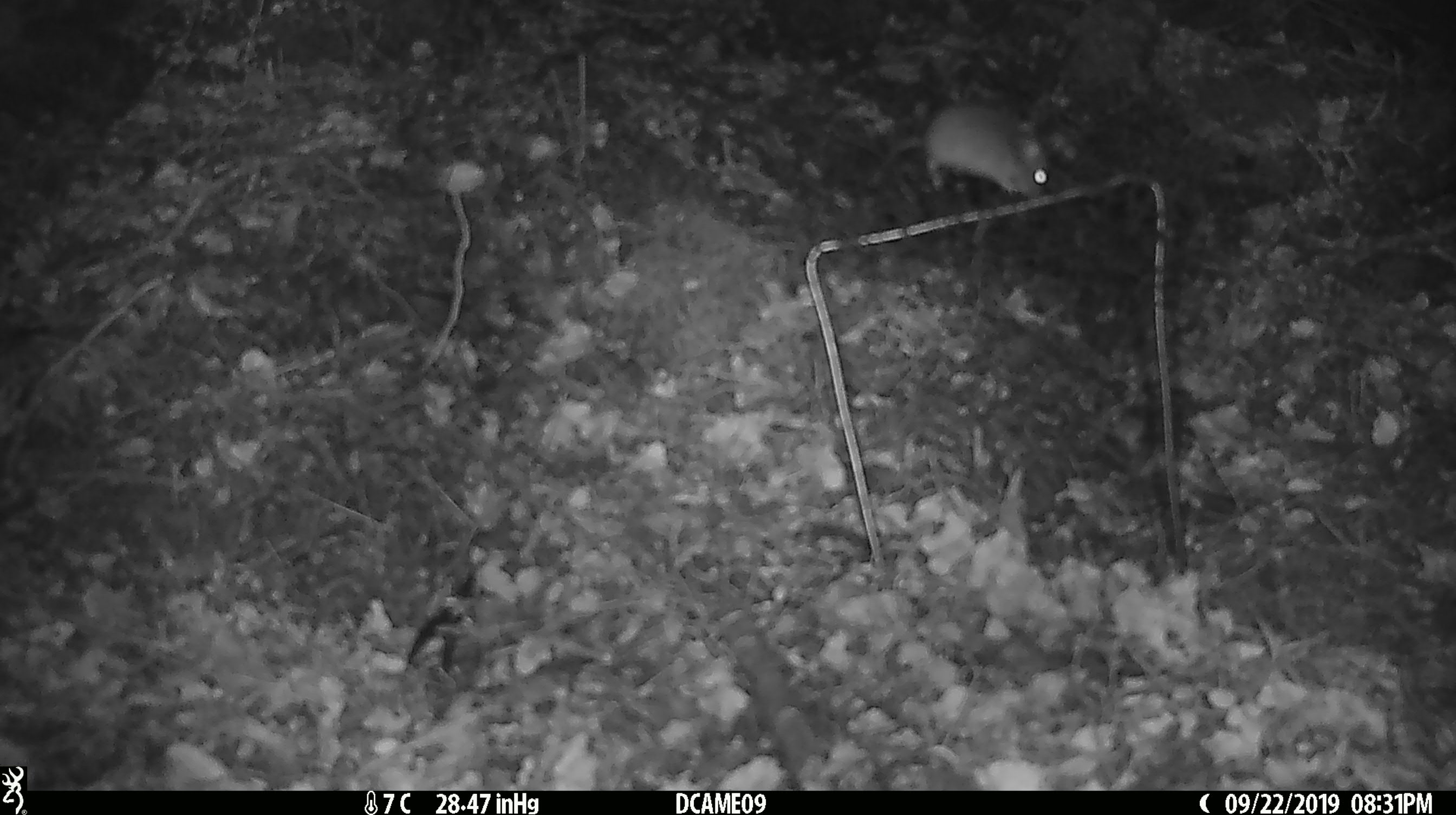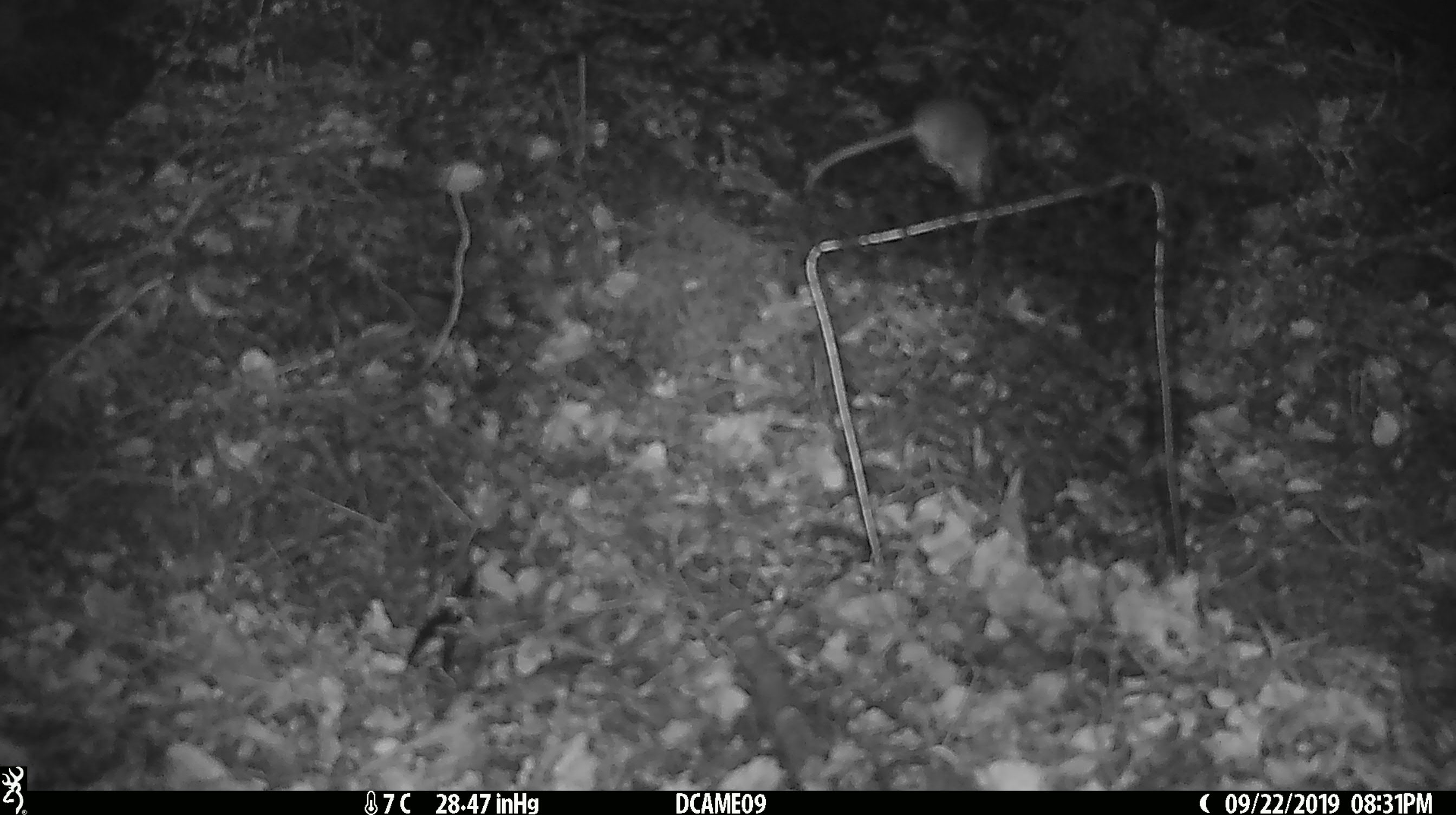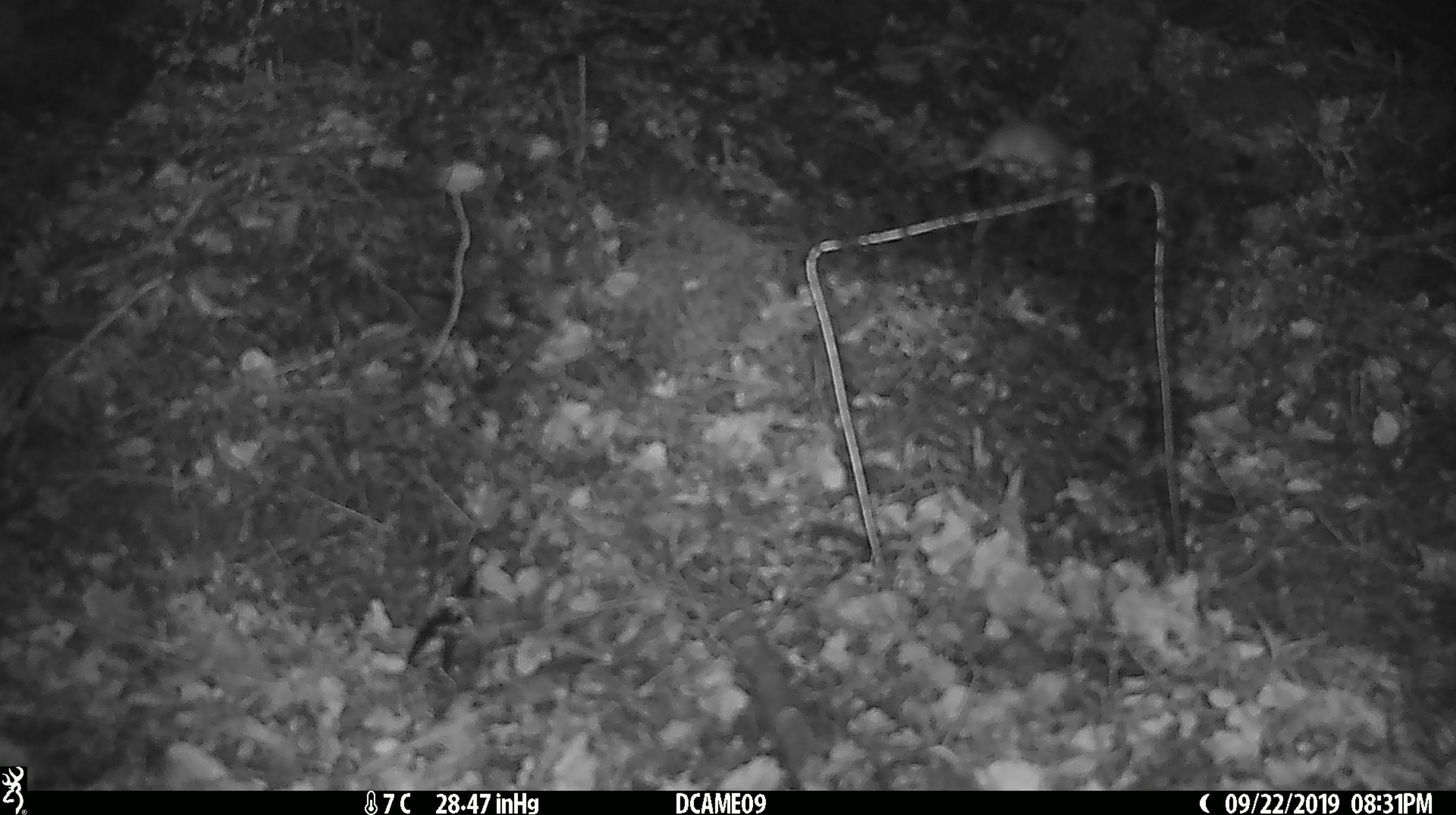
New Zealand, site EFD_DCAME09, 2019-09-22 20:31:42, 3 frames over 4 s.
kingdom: Animalia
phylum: Chordata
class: Mammalia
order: Rodentia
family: Muridae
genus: Mus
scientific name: Mus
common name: mouse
Mouse (Mus).